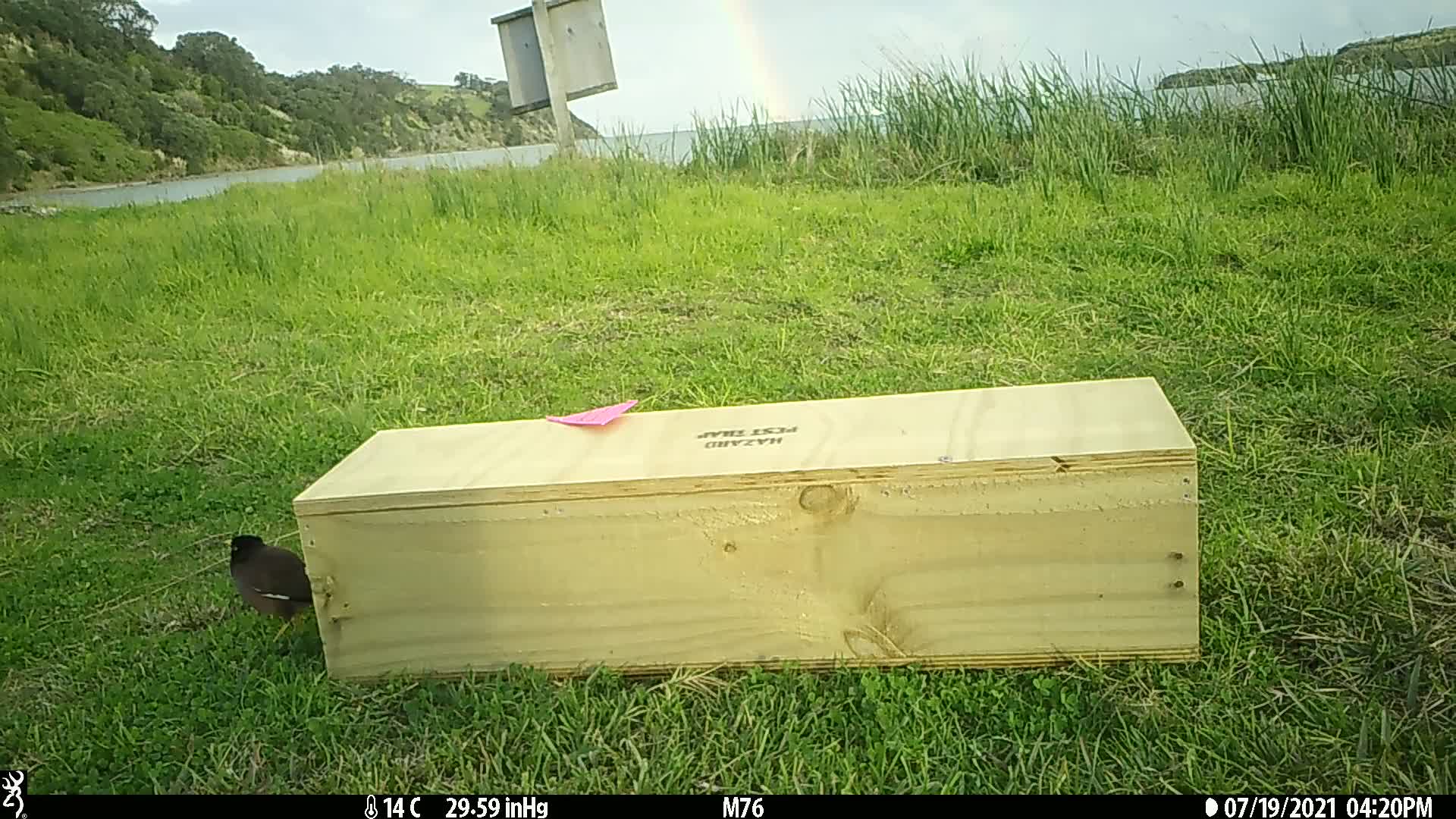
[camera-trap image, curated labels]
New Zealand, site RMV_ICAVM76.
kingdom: Animalia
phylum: Chordata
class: Aves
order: Passeriformes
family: Sturnidae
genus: Acridotheres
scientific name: Acridotheres tristis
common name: common myna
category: myna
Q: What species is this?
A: Myna (common myna) (Acridotheres tristis).